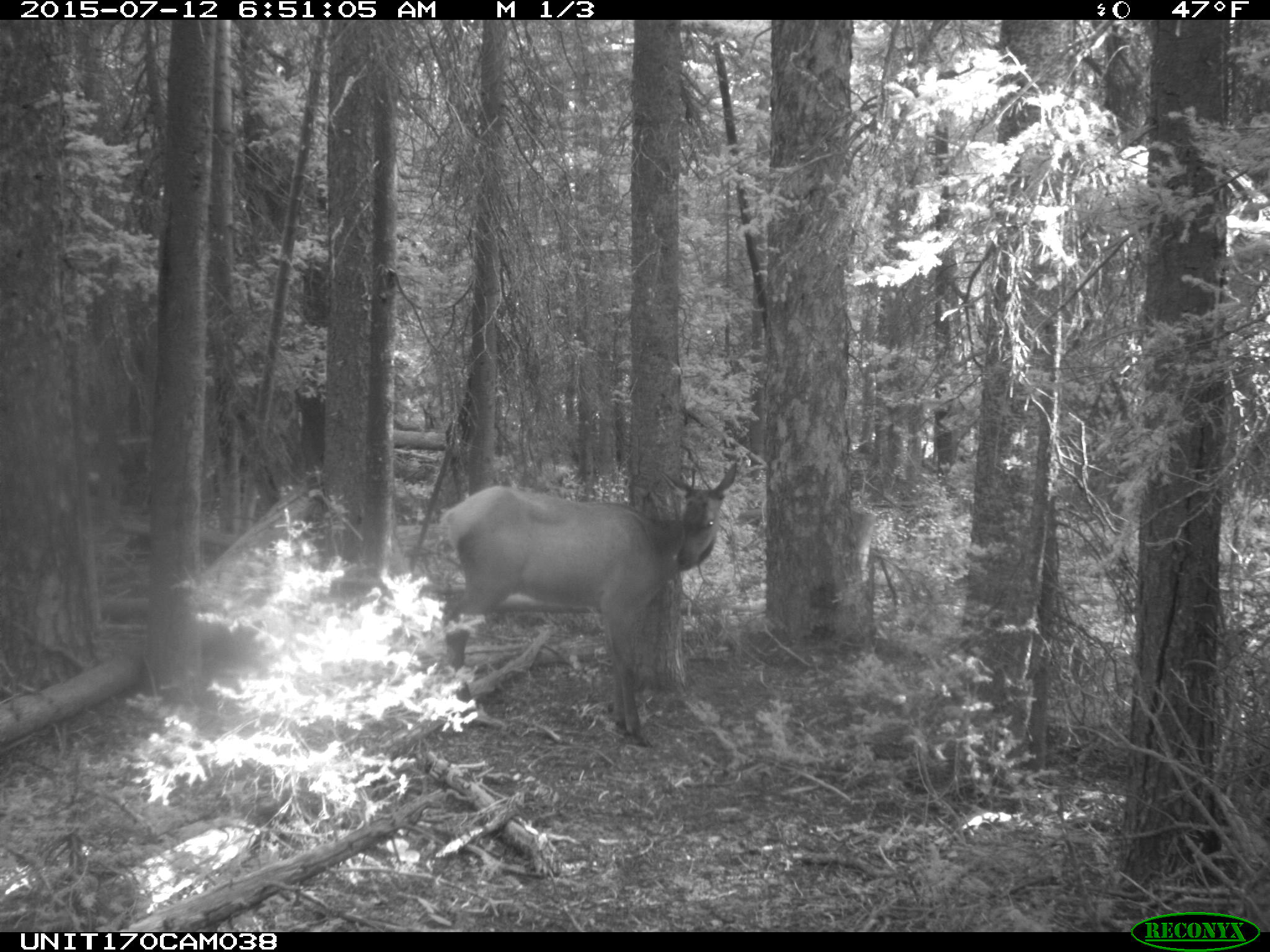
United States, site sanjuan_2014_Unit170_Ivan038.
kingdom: Animalia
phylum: Chordata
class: Mammalia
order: Artiodactyla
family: Cervidae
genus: Cervus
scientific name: Cervus elaphus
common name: red deer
Cervus elaphus (red deer).